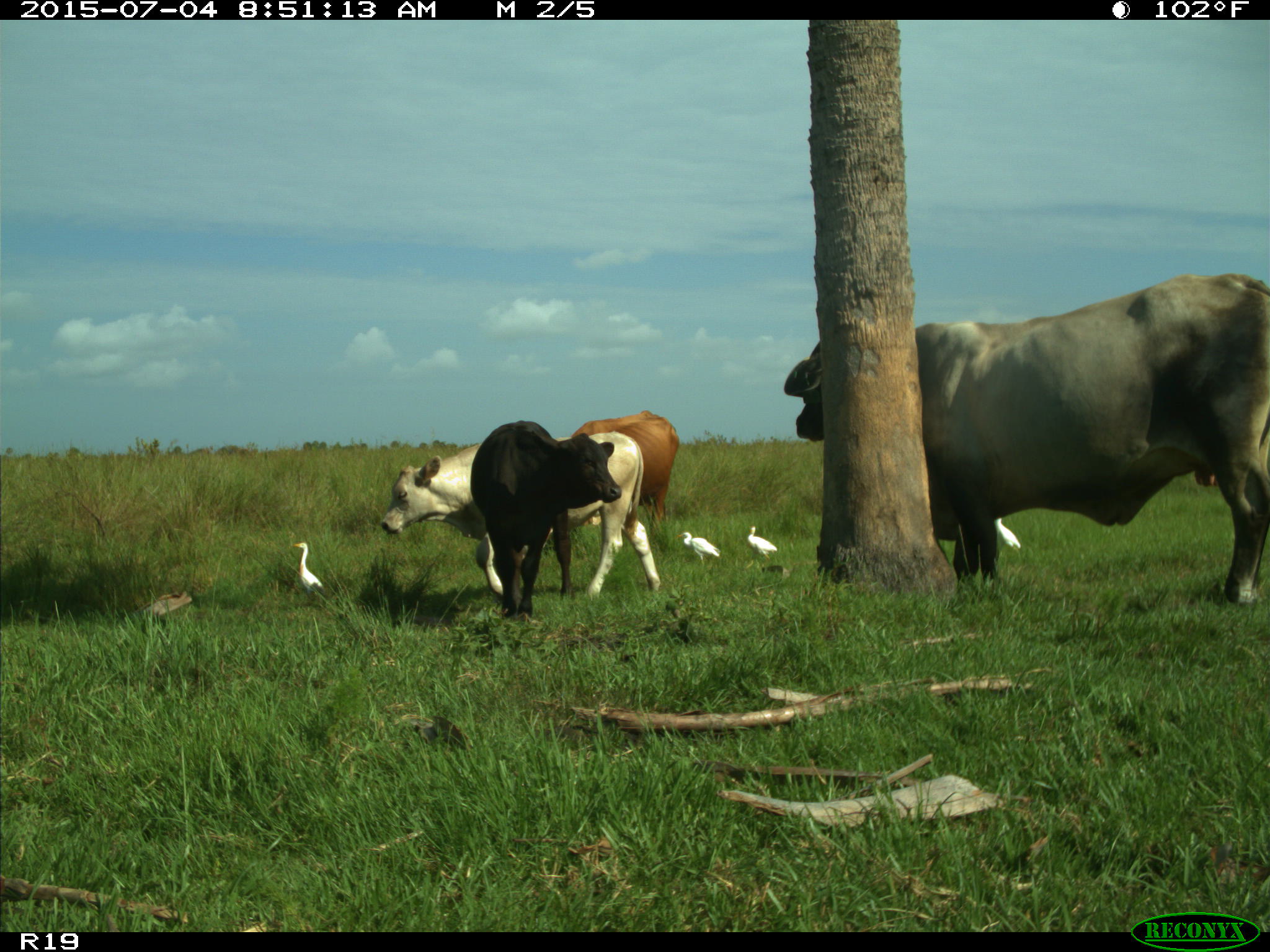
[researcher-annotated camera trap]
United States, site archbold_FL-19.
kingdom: Animalia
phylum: Chordata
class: Mammalia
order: Artiodactyla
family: Bovidae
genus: Bos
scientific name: Bos taurus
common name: domestic cow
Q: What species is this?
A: Bos taurus (domestic cow).